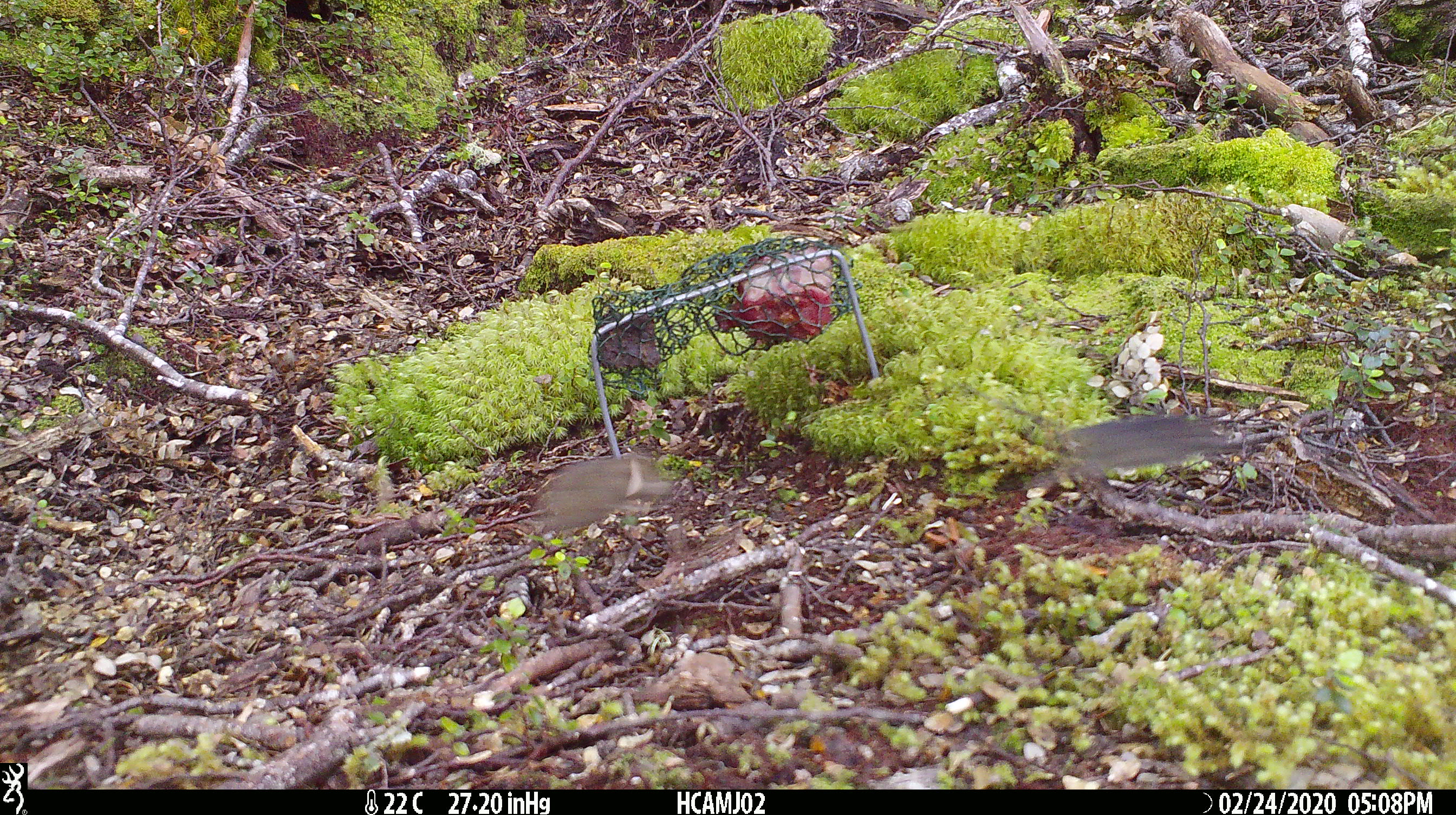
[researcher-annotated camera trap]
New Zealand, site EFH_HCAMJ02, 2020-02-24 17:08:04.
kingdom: Animalia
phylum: Chordata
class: Mammalia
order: Rodentia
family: Muridae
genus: Mus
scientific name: Mus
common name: mouse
Mouse (Mus).